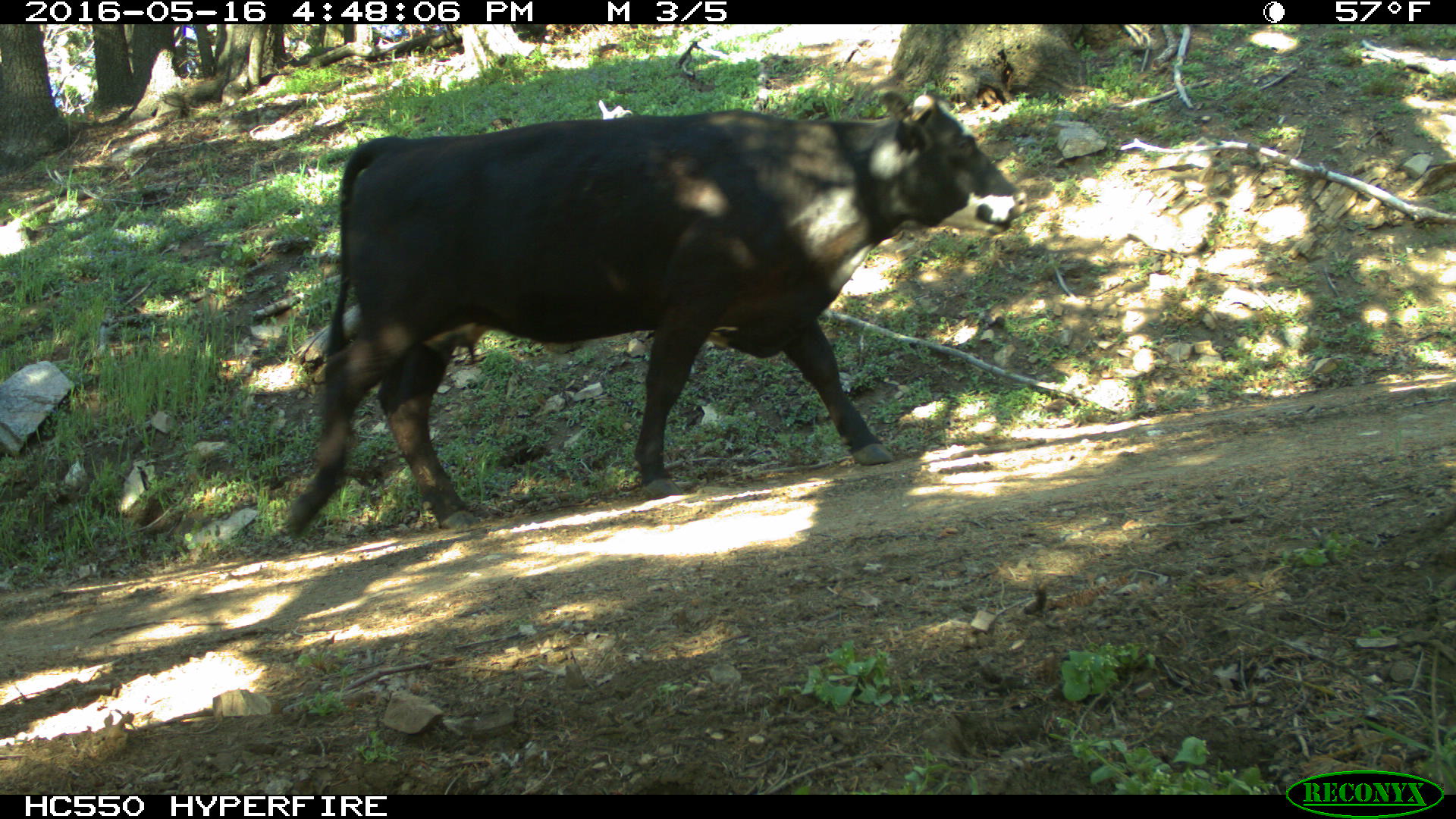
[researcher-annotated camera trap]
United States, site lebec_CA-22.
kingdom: Animalia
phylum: Chordata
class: Mammalia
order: Artiodactyla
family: Bovidae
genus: Bos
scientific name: Bos taurus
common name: domestic cow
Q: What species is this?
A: Bos taurus (domestic cow).